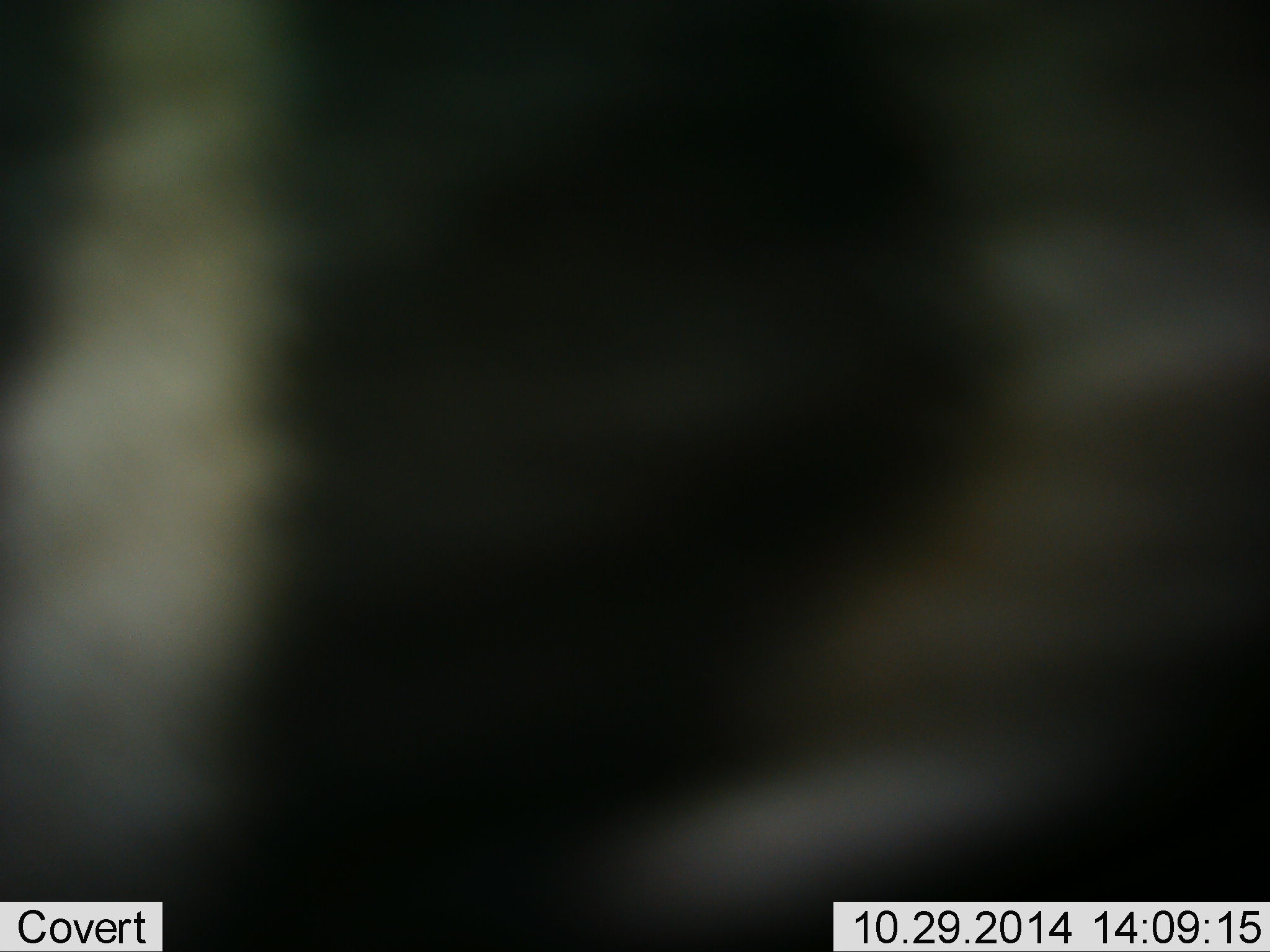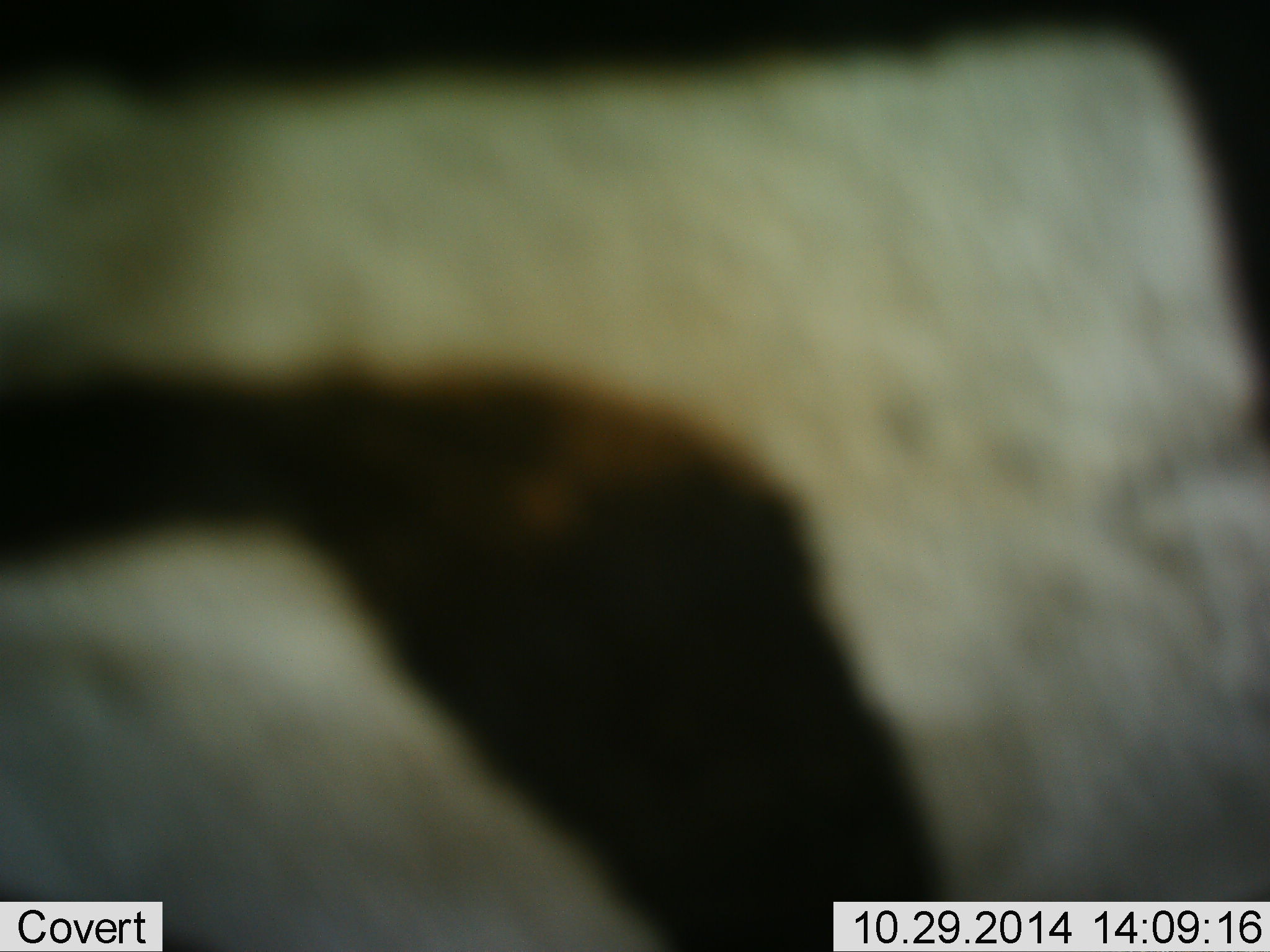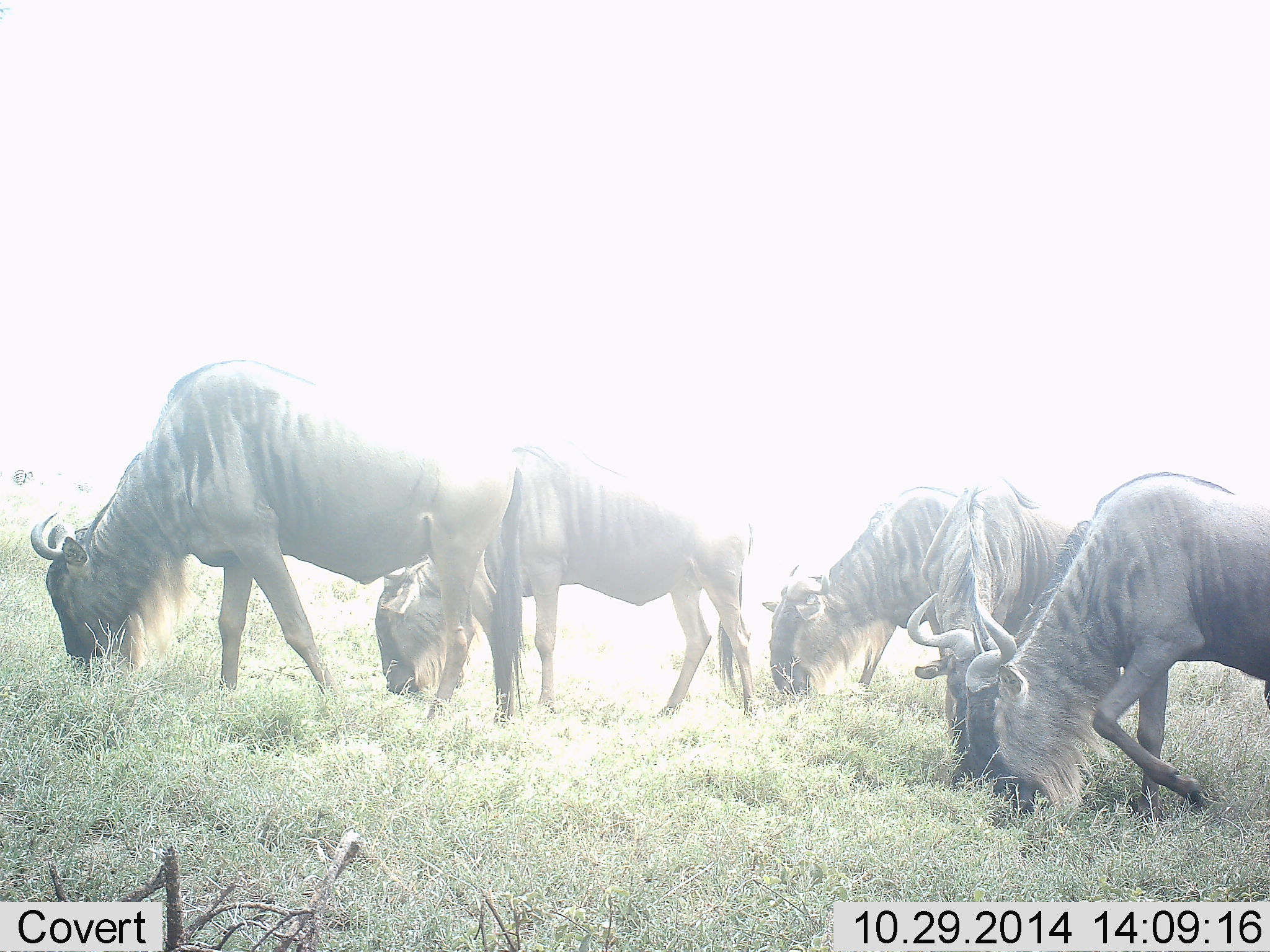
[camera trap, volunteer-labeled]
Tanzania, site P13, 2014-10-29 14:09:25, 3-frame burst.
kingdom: Animalia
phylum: Chordata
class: Mammalia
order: Artiodactyla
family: Bovidae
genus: Connochaetes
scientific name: Connochaetes taurinus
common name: blue wildebeest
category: wildebeest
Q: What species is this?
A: Wildebeest (blue wildebeest) (Connochaetes taurinus).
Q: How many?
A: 5.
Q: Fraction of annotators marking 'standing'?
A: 23%.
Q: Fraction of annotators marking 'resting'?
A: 8%.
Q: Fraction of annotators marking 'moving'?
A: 0%.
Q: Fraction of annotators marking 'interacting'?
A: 0%.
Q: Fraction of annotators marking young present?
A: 0%.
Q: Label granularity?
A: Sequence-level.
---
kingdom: Animalia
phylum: Chordata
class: Mammalia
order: Perissodactyla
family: Equidae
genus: Equus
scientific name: Equus quagga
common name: plains zebra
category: zebra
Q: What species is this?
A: Zebra (plains zebra) (Equus quagga).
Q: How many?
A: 1.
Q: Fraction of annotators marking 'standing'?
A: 42%.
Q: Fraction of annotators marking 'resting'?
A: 0%.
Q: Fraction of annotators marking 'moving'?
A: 58%.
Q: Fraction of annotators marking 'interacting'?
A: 0%.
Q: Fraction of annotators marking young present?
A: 0%.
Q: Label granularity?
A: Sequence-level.